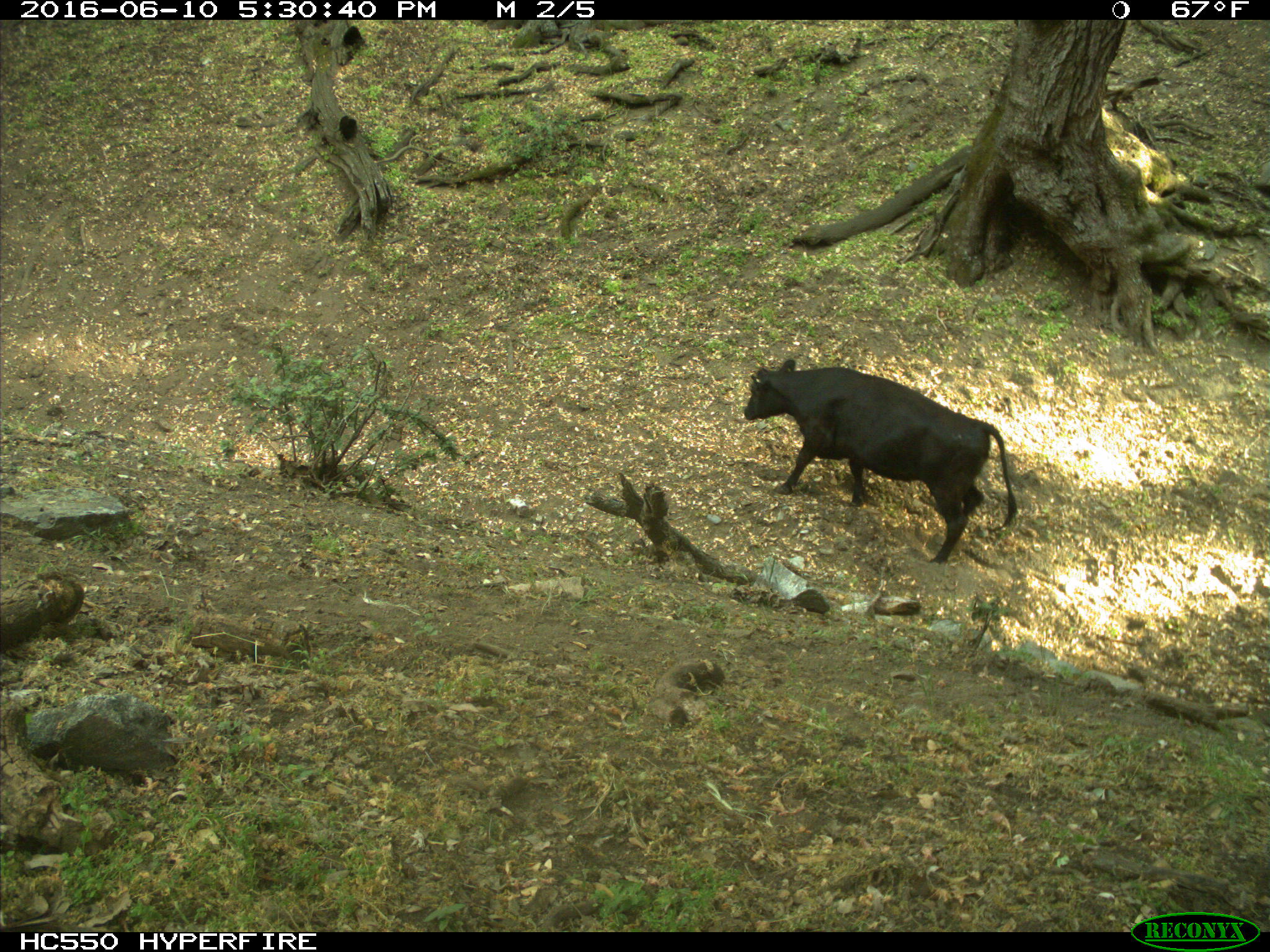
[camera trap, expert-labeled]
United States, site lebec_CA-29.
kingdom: Animalia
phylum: Chordata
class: Mammalia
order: Artiodactyla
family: Bovidae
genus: Bos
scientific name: Bos taurus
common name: domestic cow